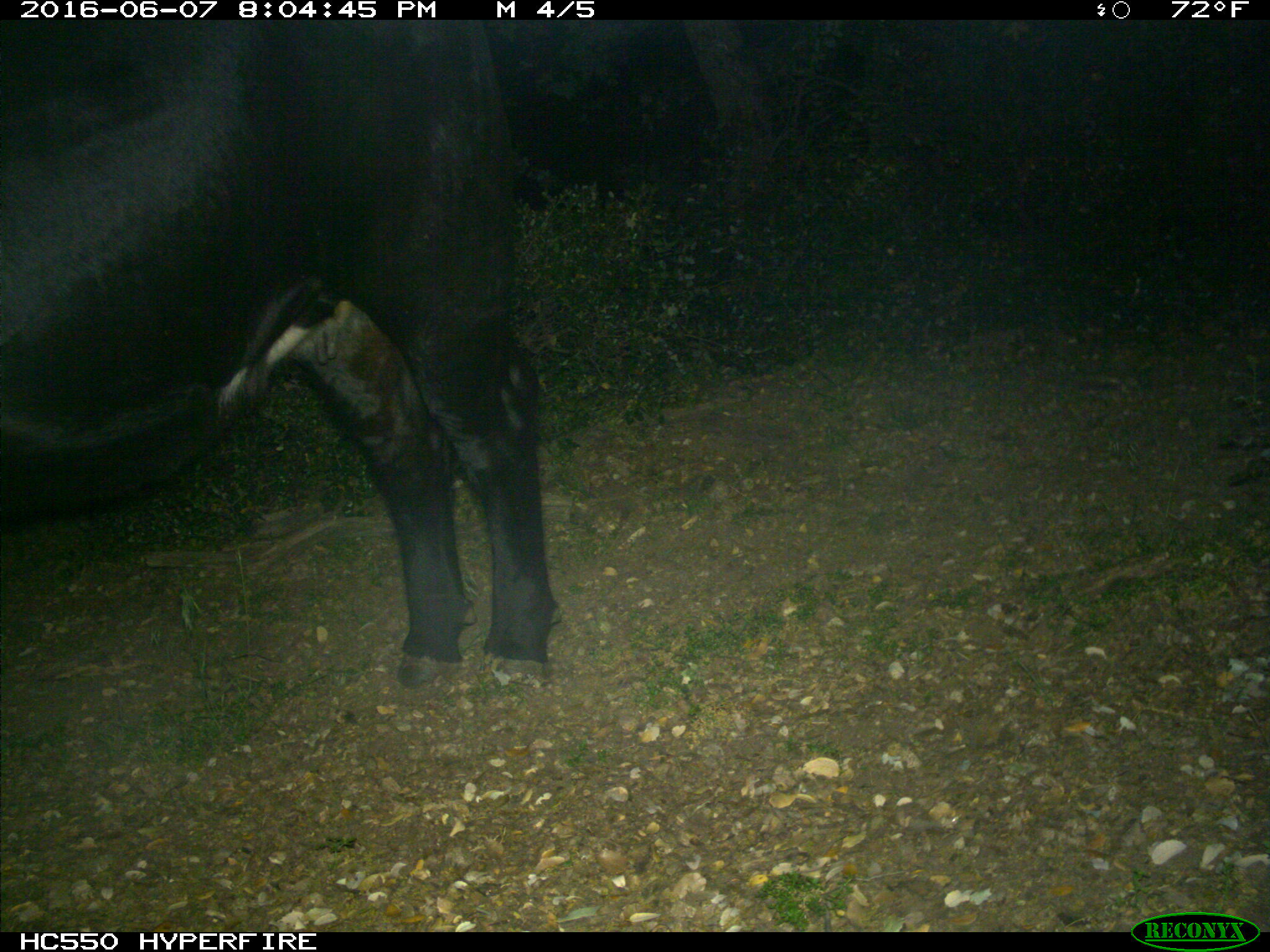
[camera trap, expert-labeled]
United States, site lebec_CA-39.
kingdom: Animalia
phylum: Chordata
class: Mammalia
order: Artiodactyla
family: Bovidae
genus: Bos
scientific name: Bos taurus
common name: domestic cow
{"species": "Bos taurus (domestic cow)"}